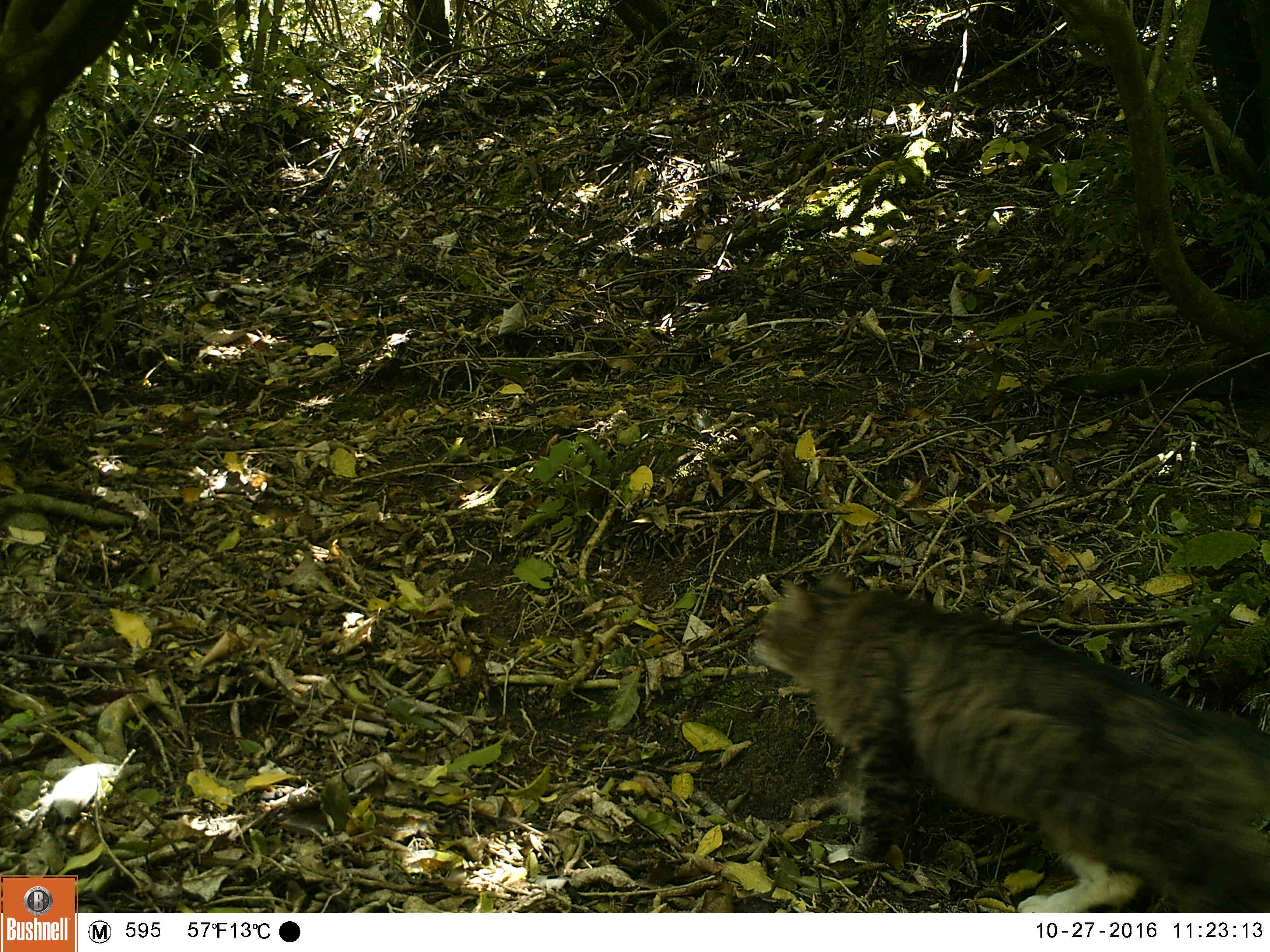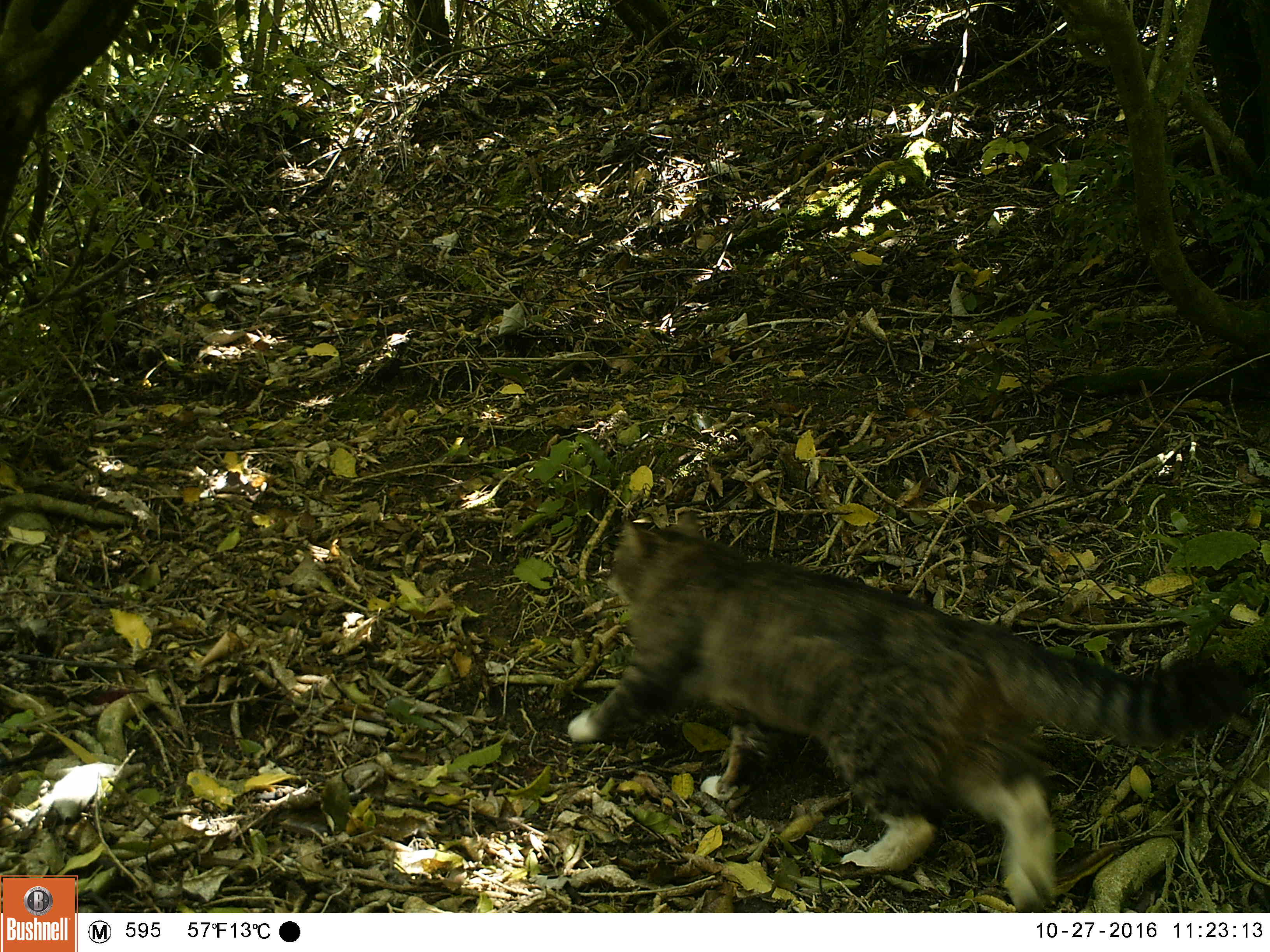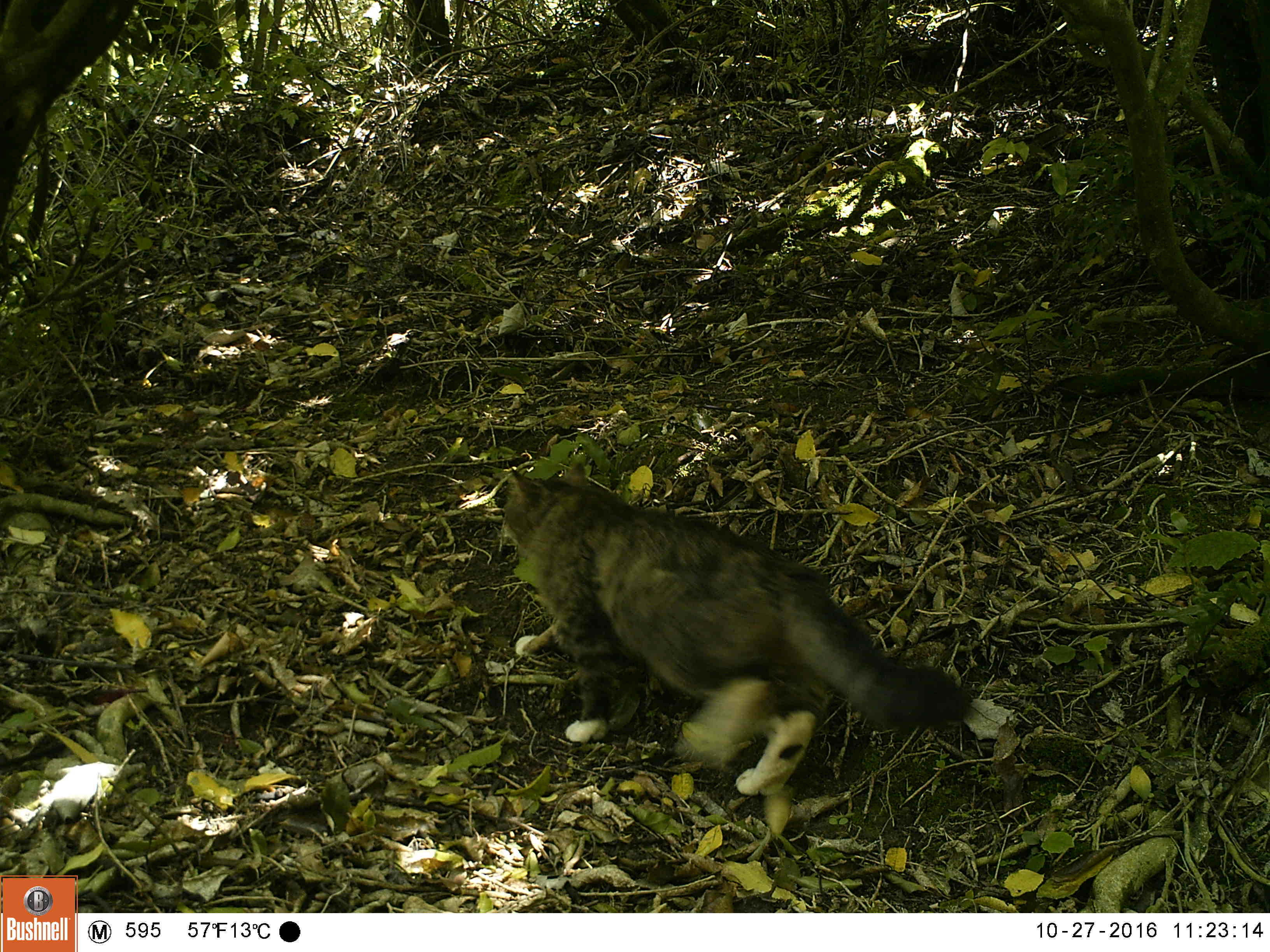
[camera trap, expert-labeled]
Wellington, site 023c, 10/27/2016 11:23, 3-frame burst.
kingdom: Animalia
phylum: Chordata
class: Mammalia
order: Carnivora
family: Felidae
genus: Felis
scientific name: Felis catus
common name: cat